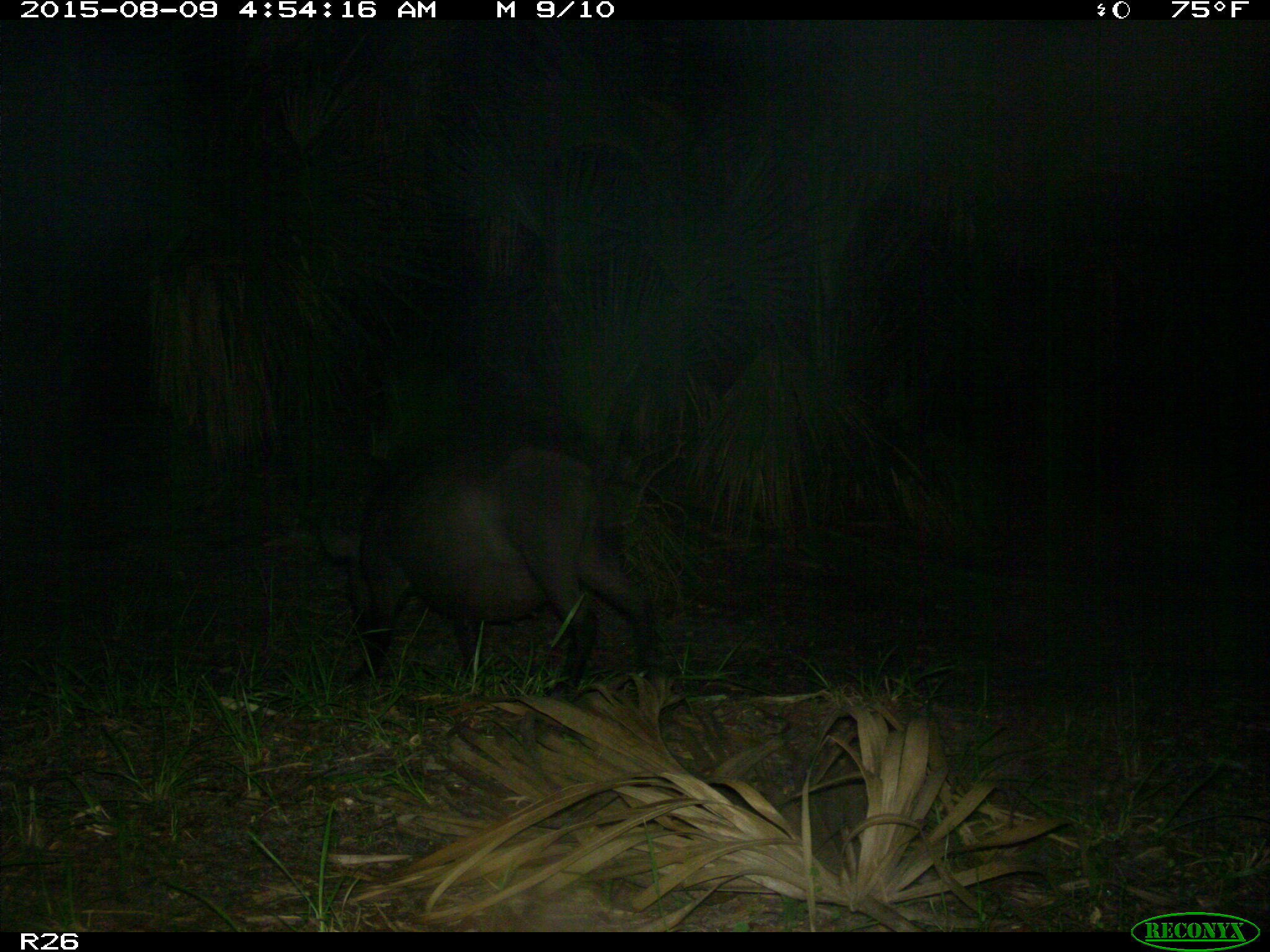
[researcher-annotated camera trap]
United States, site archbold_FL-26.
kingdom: Animalia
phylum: Chordata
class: Mammalia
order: Artiodactyla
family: Suidae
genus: Sus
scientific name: Sus scrofa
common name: wild boar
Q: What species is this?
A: Sus scrofa (wild boar).